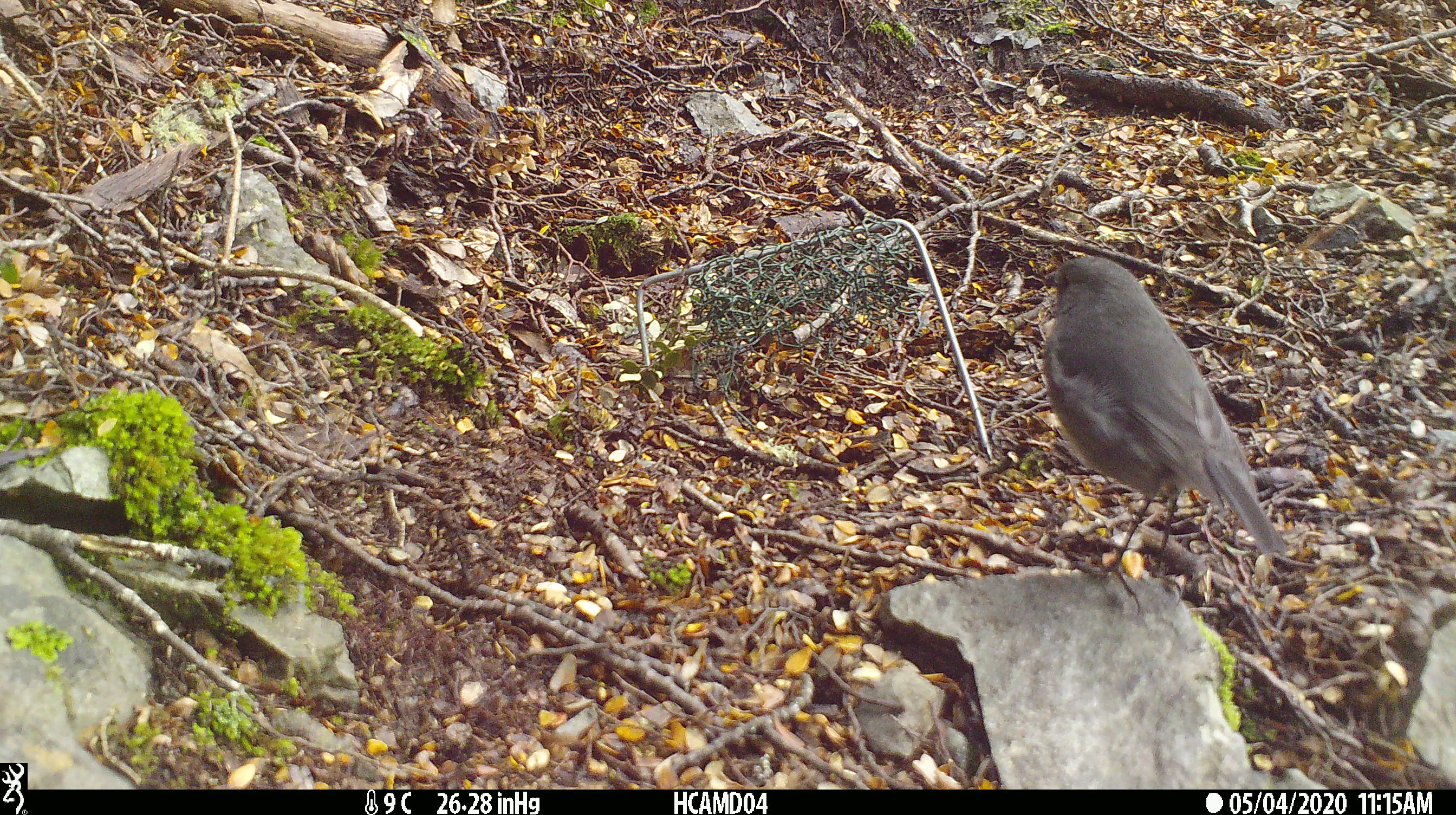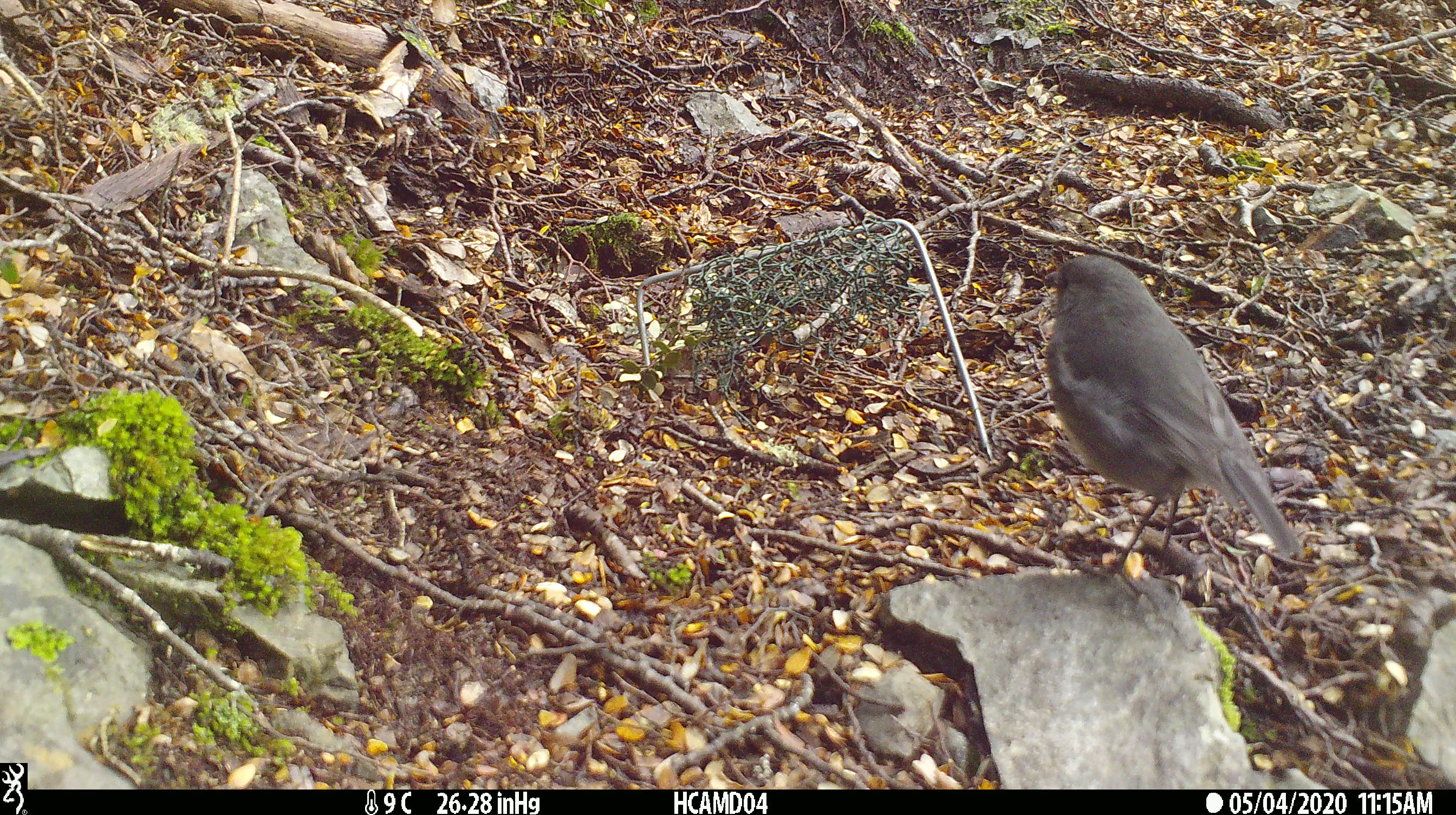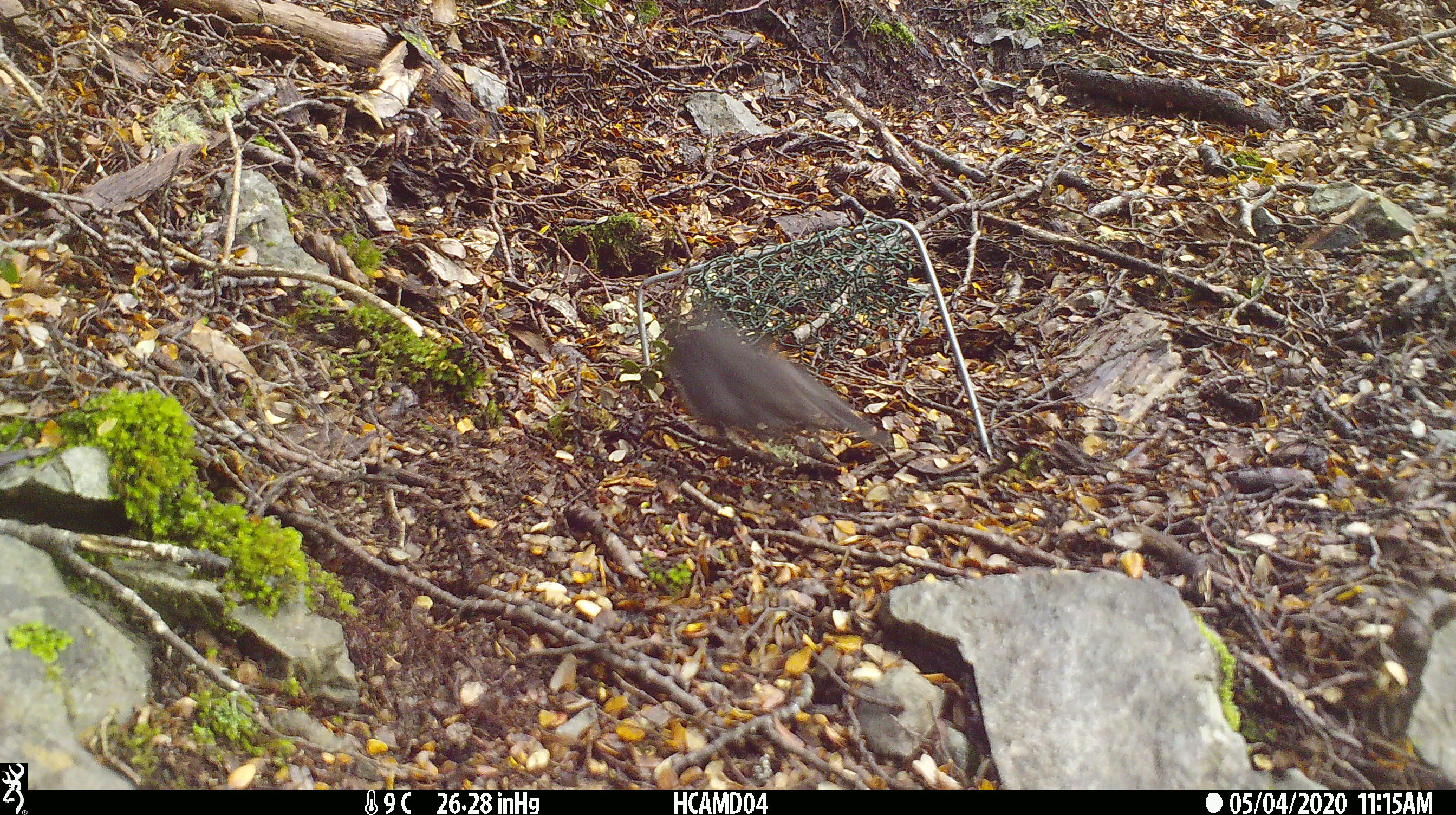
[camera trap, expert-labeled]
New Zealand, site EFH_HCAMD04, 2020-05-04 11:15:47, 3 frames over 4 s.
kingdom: Animalia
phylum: Chordata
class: Aves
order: Passeriformes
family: Petroicidae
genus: Petroica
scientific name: Petroica australis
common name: new zealand robin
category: robin